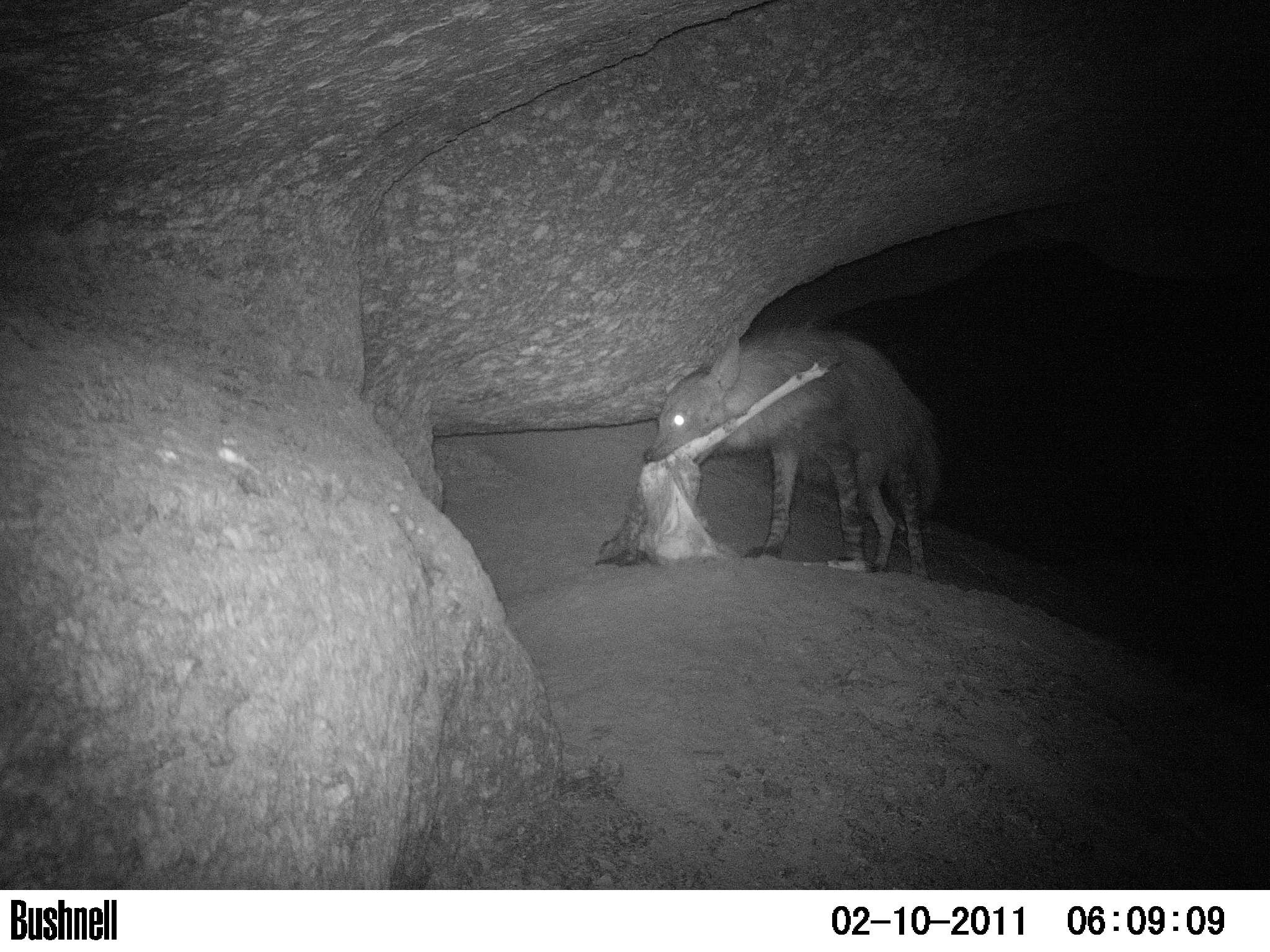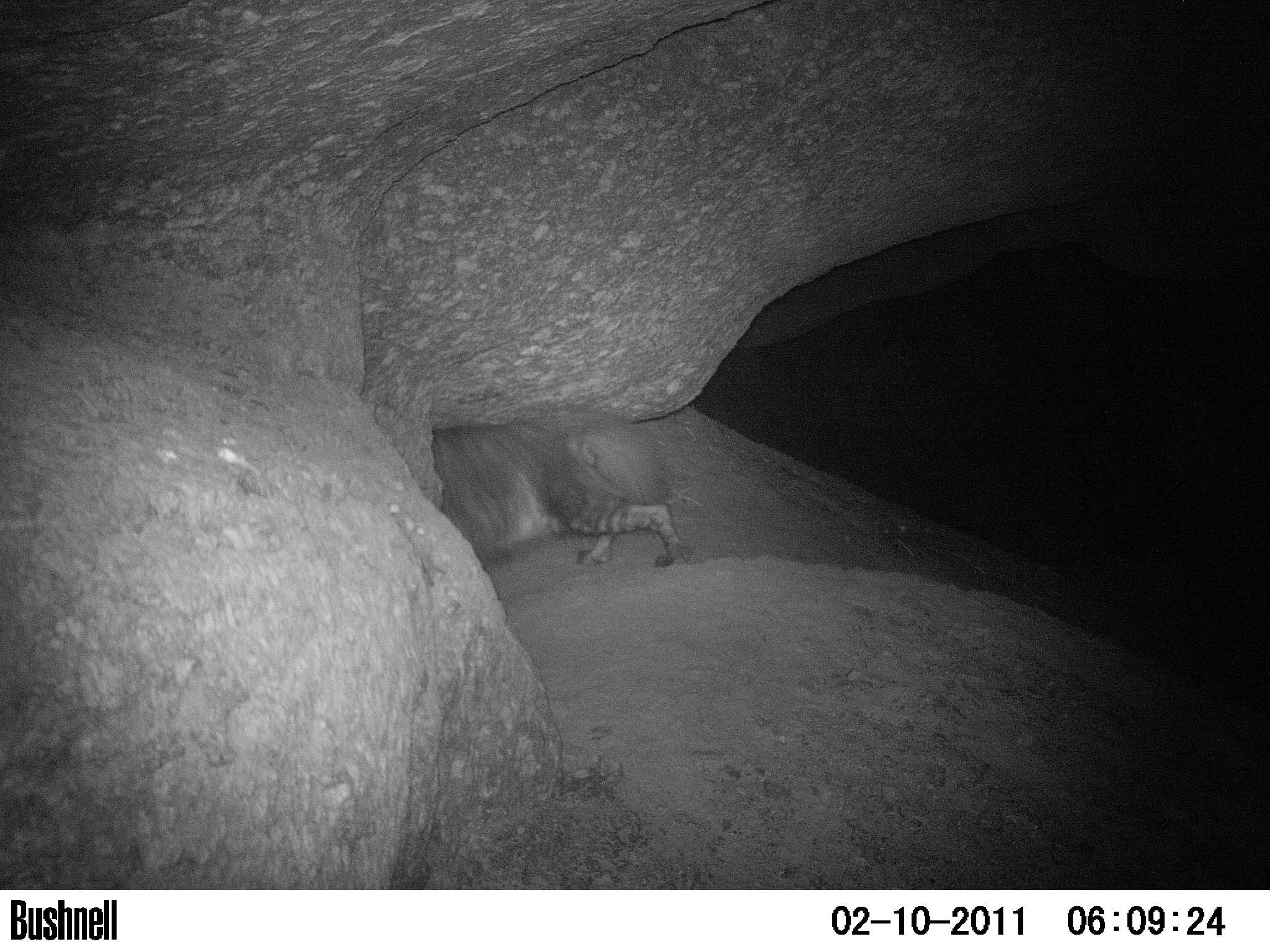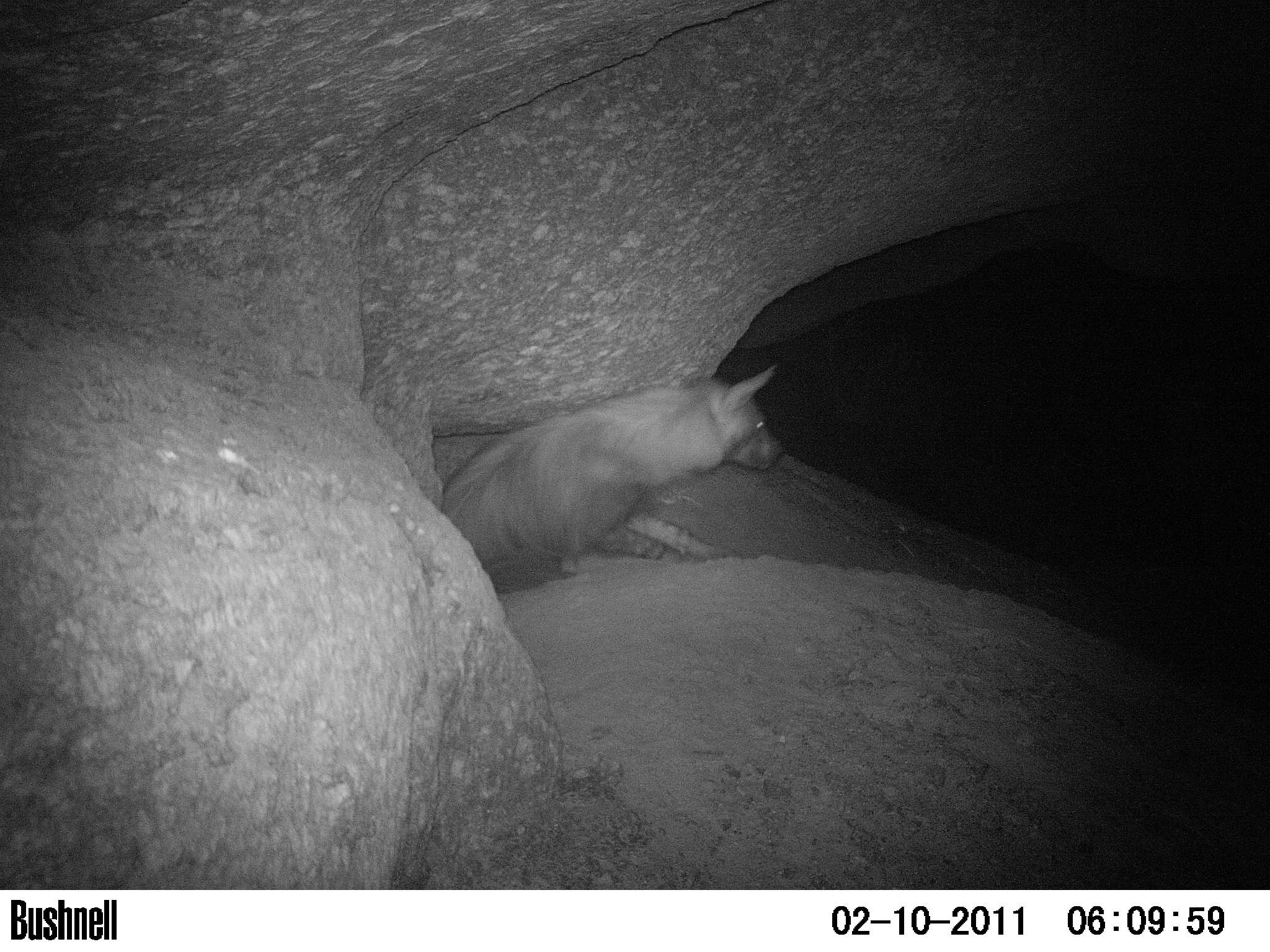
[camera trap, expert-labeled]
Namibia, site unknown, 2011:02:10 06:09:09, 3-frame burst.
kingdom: Animalia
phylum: Chordata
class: Mammalia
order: Carnivora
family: Hyaenidae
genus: Parahyaena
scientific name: Parahyaena brunnea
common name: brown hyena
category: hyaena brunnea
Hyaena brunnea (brown hyena) (Parahyaena brunnea).